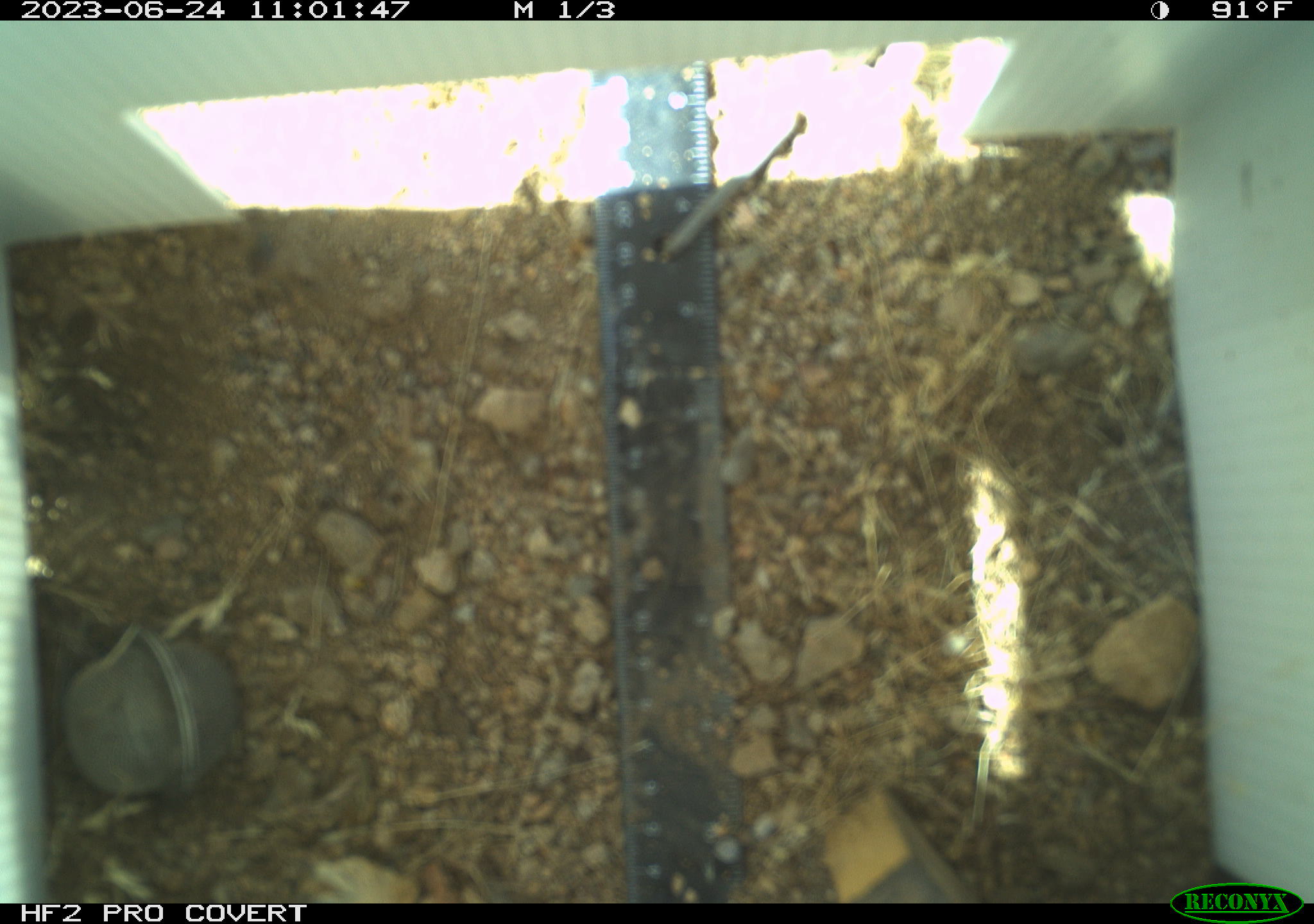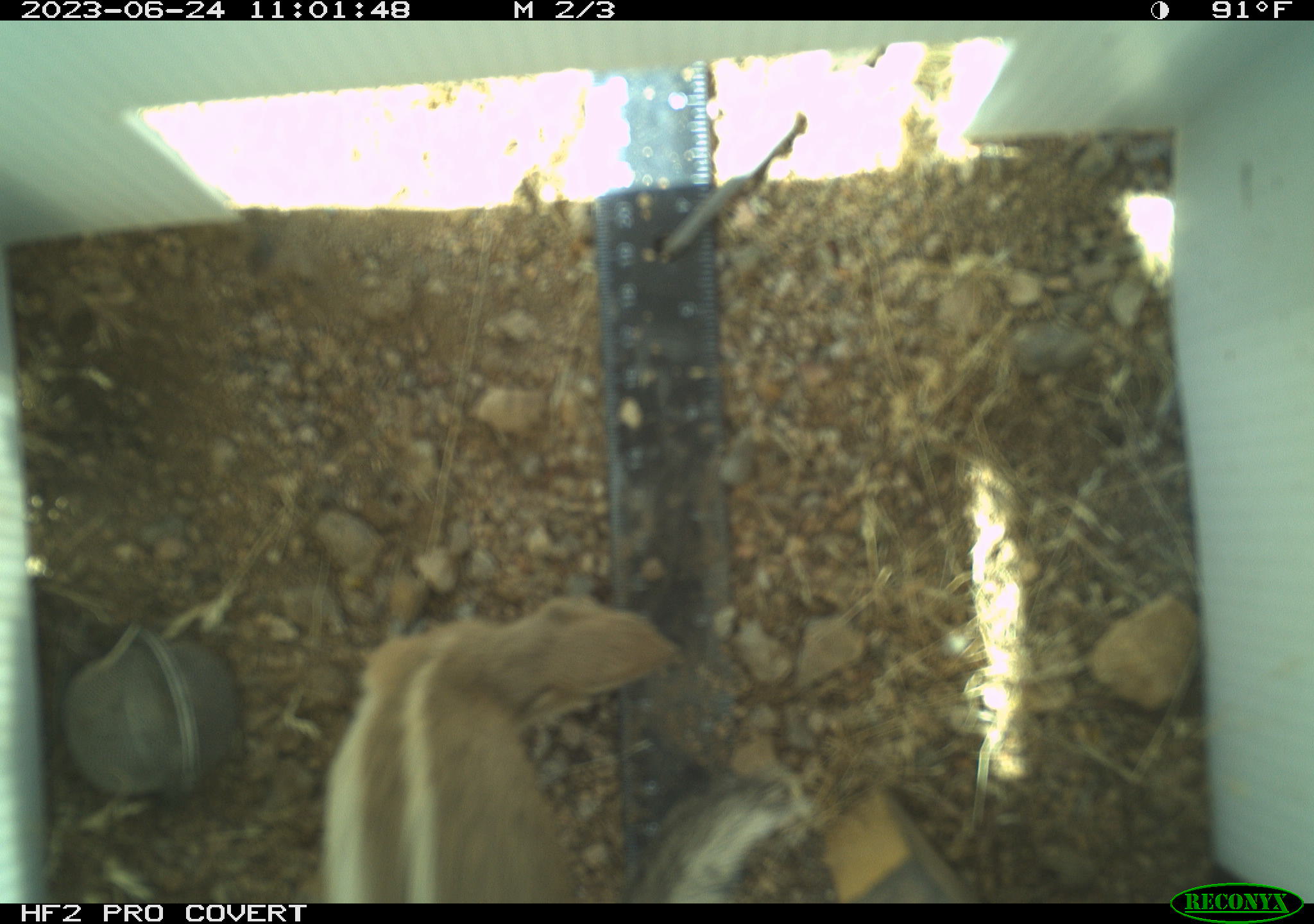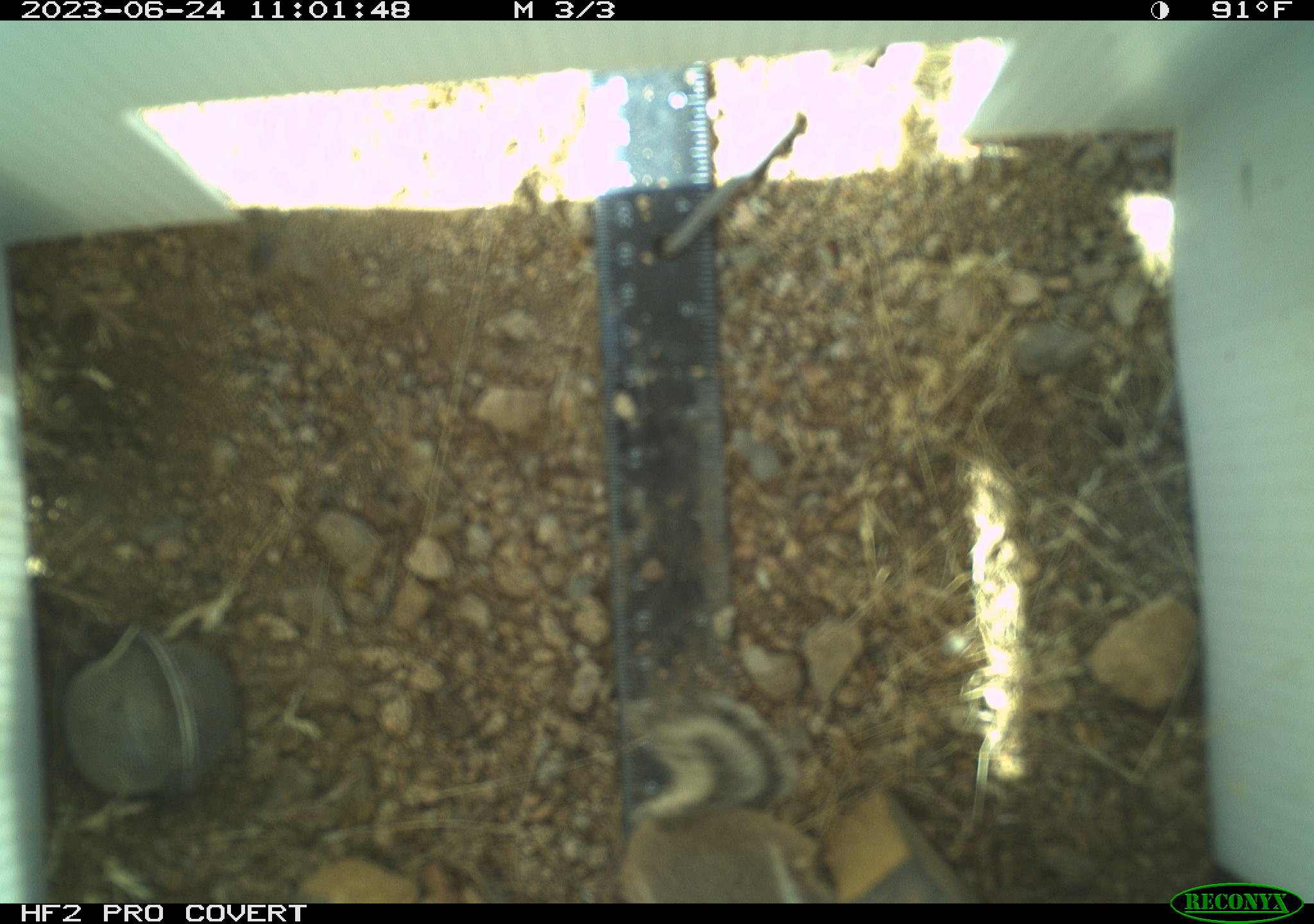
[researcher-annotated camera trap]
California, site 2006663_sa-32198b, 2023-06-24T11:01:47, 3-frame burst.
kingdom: Animalia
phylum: Chordata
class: Mammalia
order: Rodentia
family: Sciuridae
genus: Ammospermophilus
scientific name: Ammospermophilus leucurus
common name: white-tailed antelope squirrel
White-tailed antelope squirrel (Ammospermophilus leucurus).